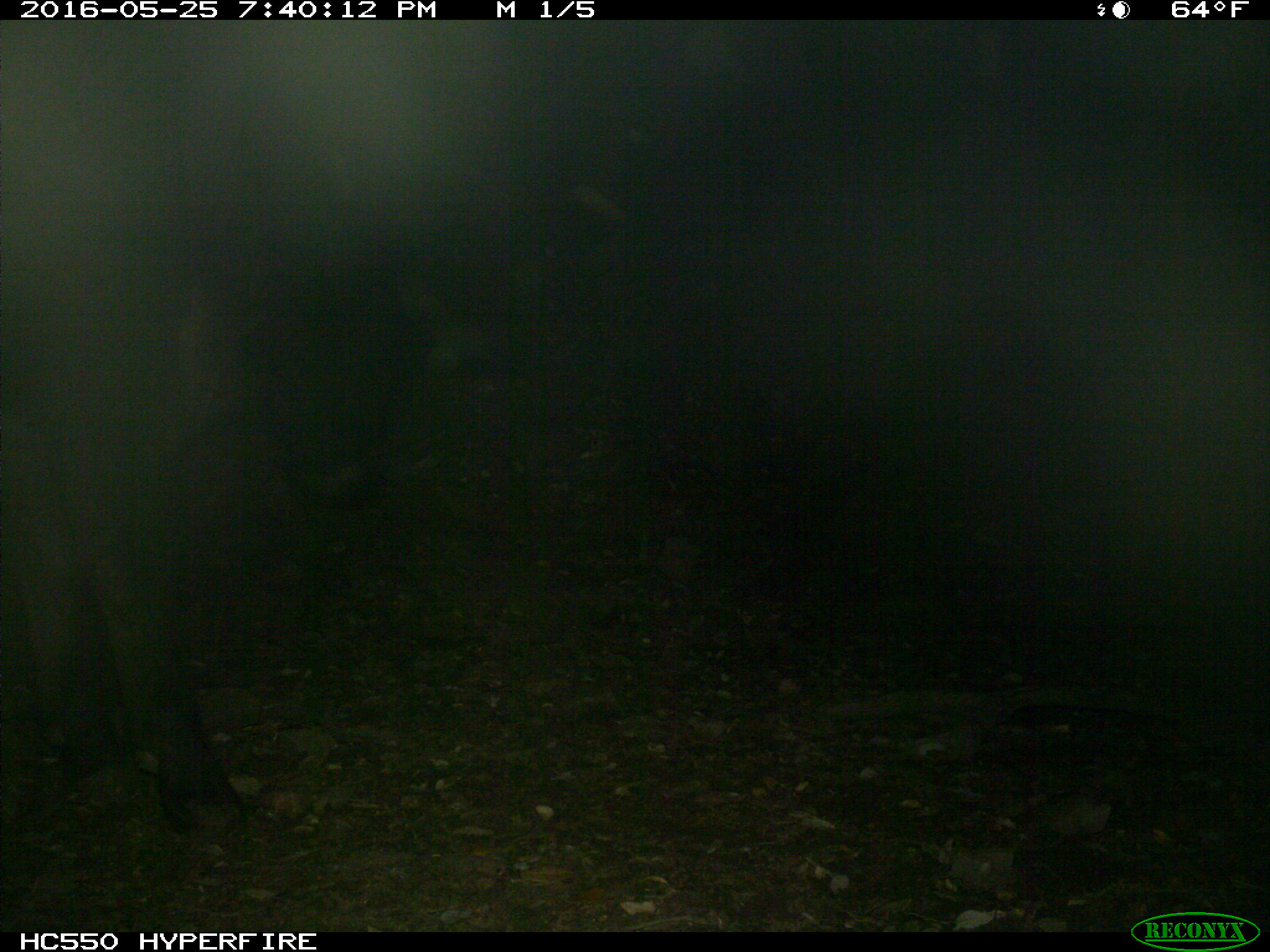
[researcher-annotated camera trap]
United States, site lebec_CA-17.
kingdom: Animalia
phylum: Chordata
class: Mammalia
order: Artiodactyla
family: Bovidae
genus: Bos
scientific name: Bos taurus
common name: domestic cow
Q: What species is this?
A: Bos taurus (domestic cow).